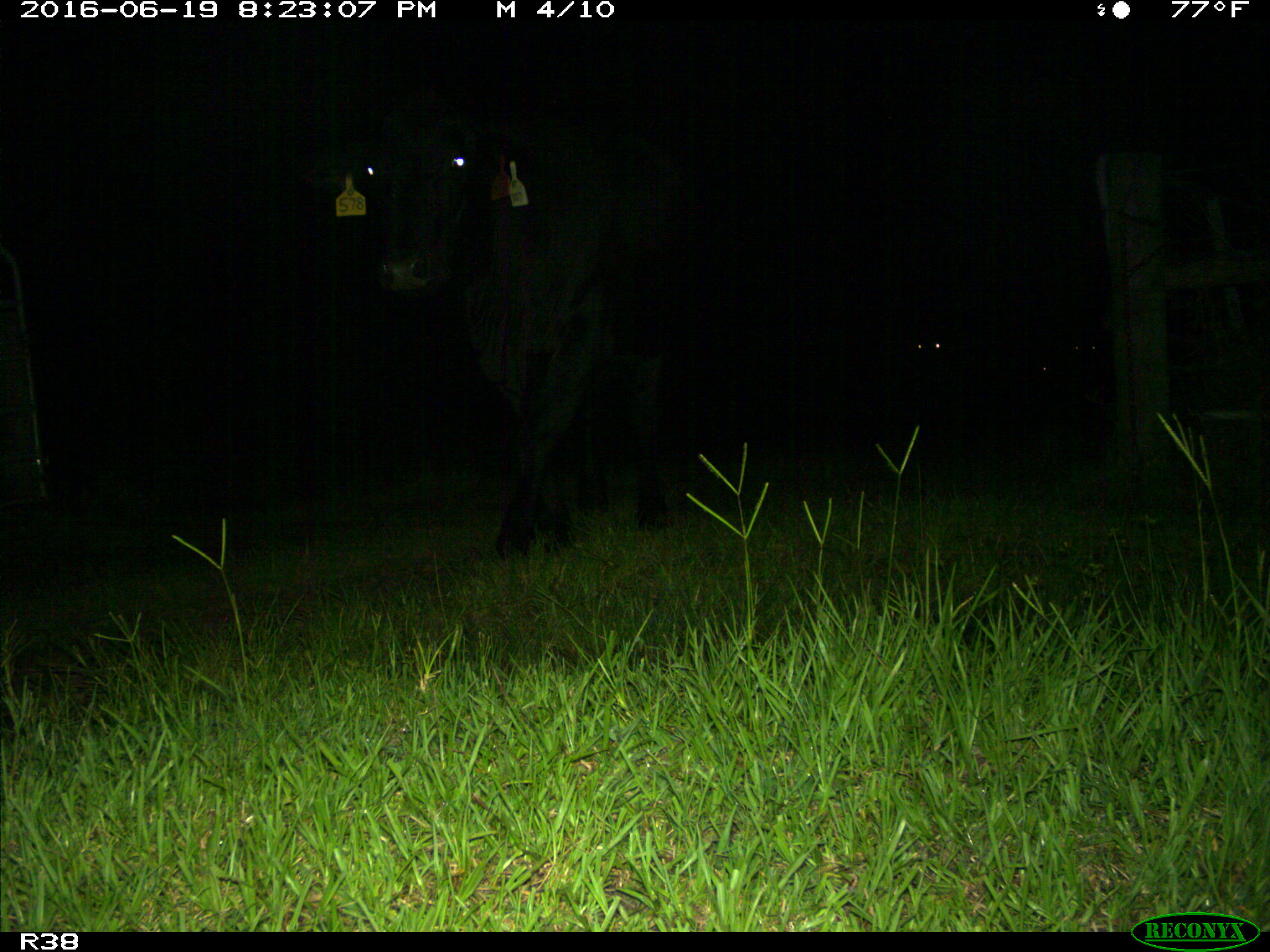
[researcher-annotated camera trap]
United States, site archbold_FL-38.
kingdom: Animalia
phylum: Chordata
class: Mammalia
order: Artiodactyla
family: Bovidae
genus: Bos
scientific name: Bos taurus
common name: domestic cow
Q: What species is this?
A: Bos taurus (domestic cow).